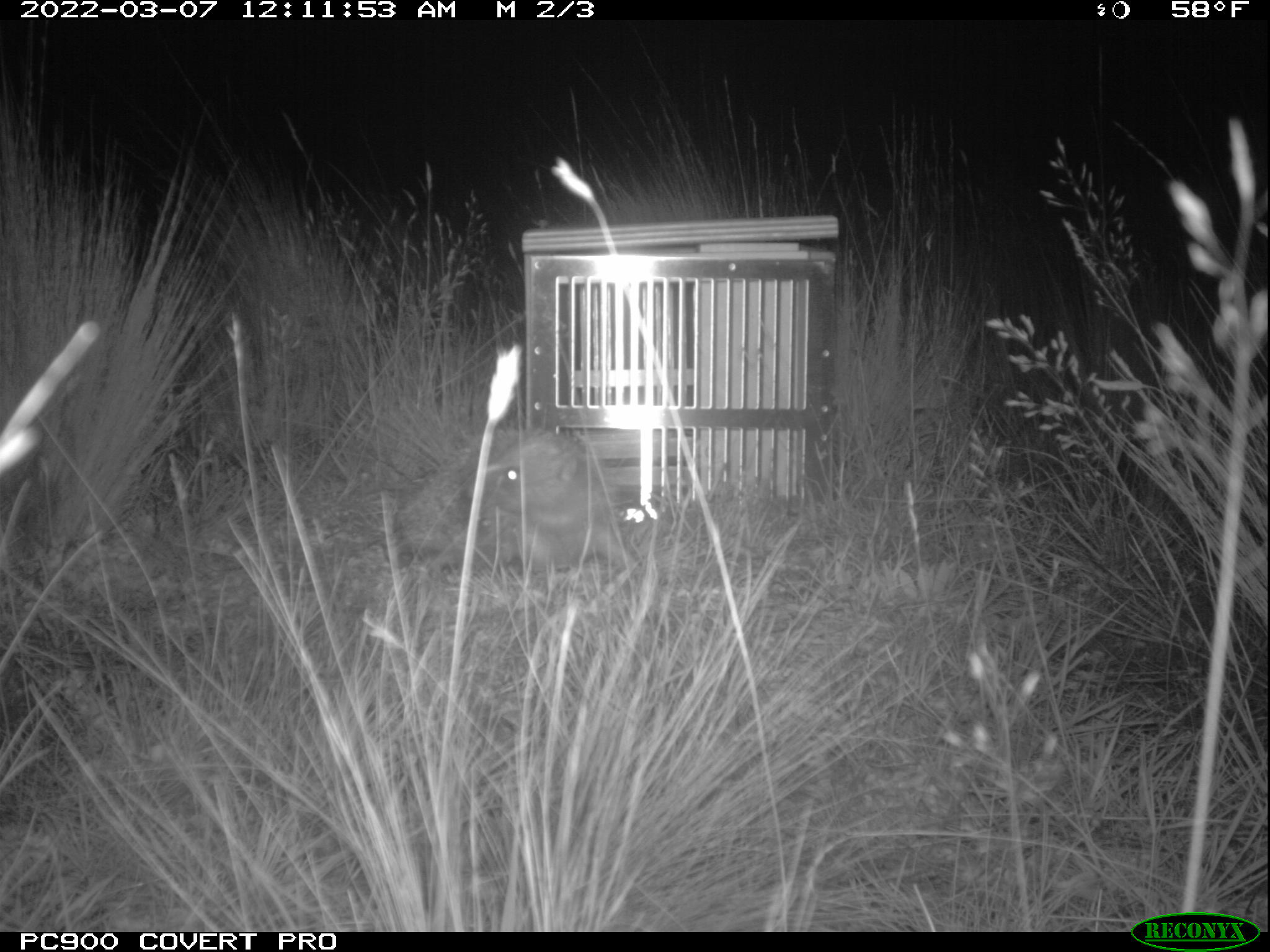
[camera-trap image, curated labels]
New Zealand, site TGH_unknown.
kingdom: Animalia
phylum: Chordata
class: Mammalia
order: Eulipotyphla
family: Erinaceidae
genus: Erinaceus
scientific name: Erinaceus europaeus europaeus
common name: european hedgehog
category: hedgehog